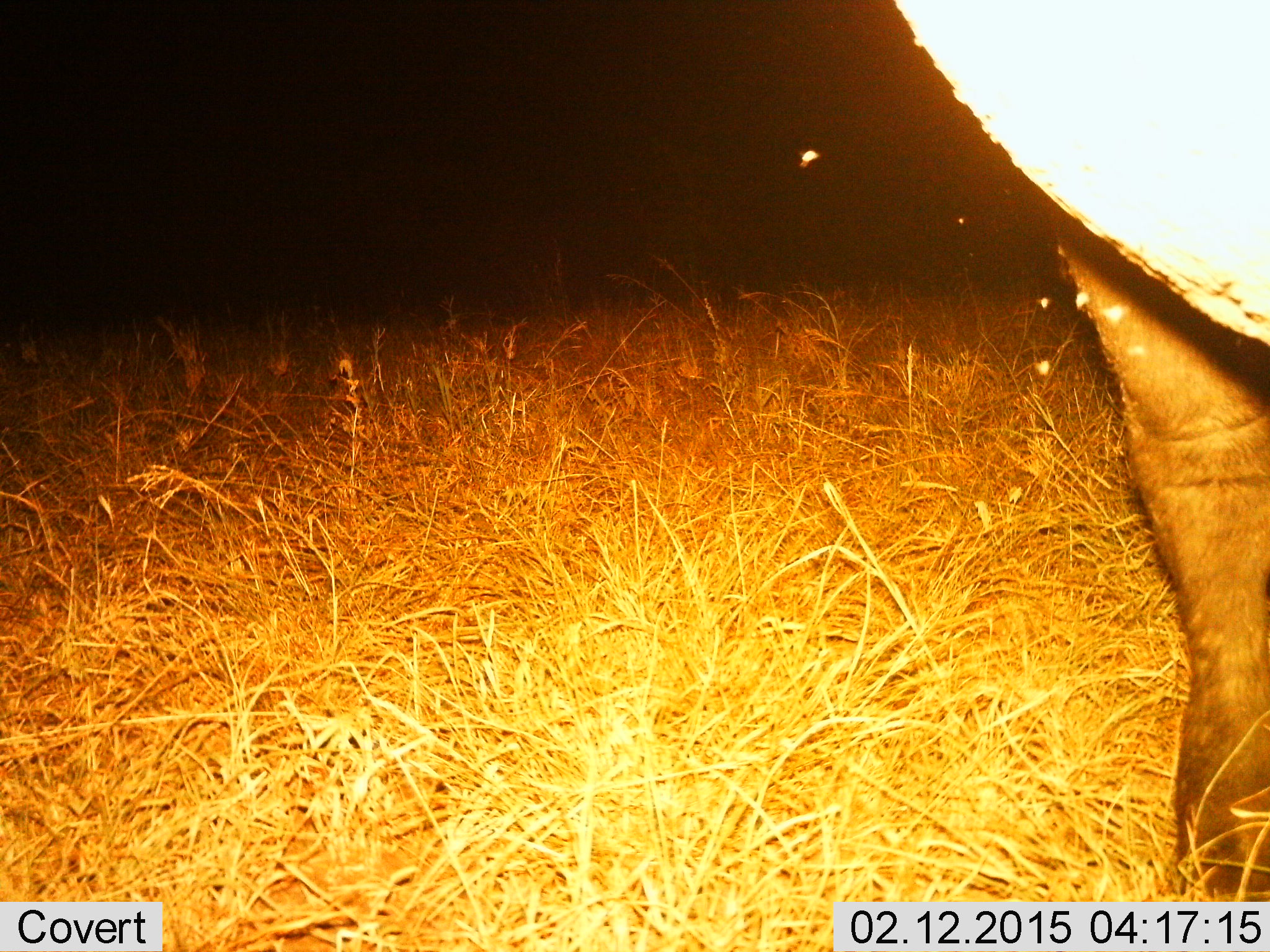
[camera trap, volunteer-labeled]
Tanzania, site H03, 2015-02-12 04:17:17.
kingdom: Animalia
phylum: Chordata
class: Mammalia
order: Artiodactyla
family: Bovidae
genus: Syncerus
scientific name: Syncerus caffer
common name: cape buffalo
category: buffalo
Buffalo (cape buffalo) (Syncerus caffer), count 1. Behavior (volunteer vote fractions): standing 90%, resting 0%, moving 10%, interacting 0%. Young present (vote fraction): 0%. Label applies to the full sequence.